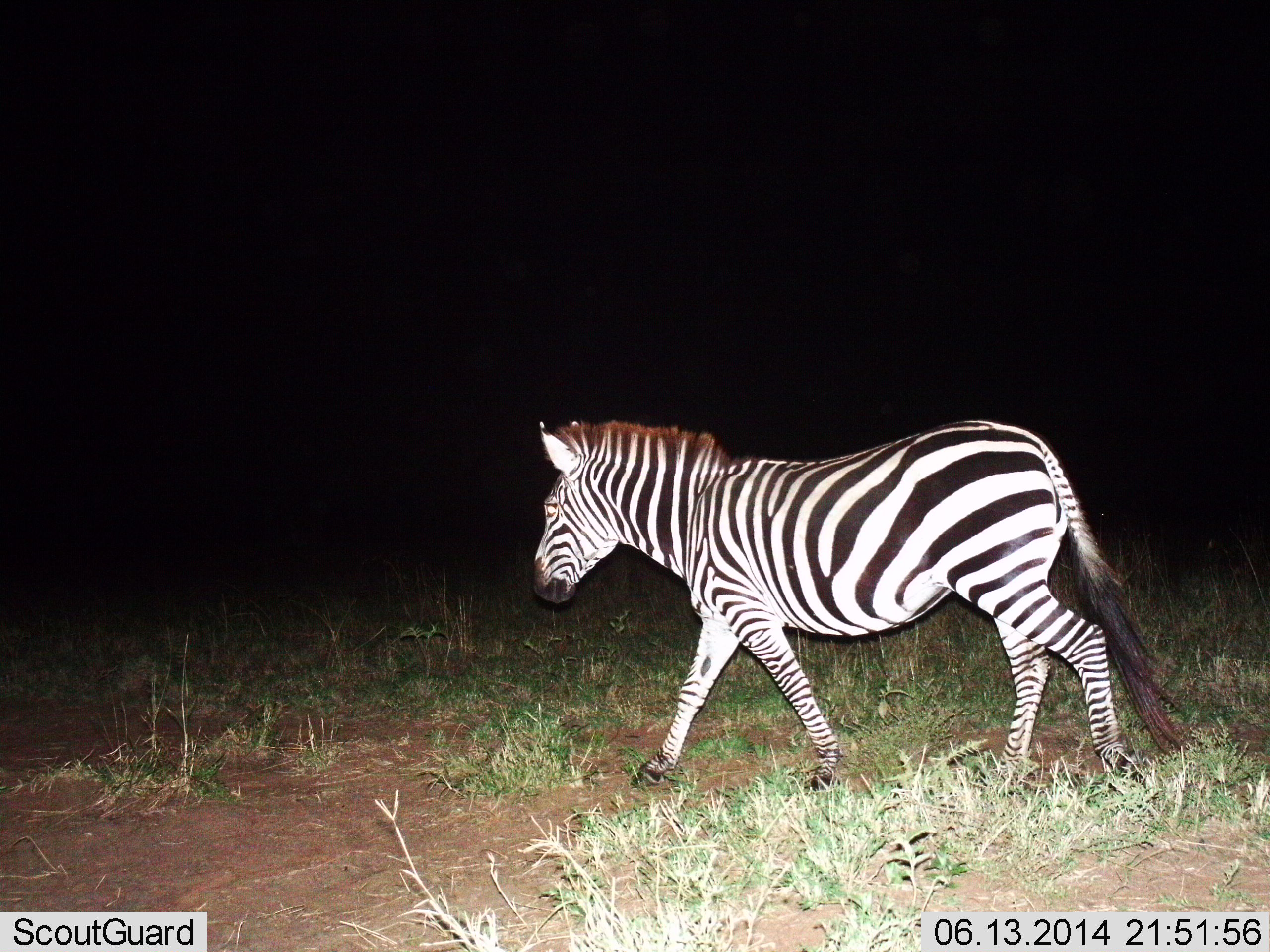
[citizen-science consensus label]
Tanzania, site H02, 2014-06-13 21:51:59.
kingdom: Animalia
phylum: Chordata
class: Mammalia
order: Perissodactyla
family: Equidae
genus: Equus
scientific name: Equus quagga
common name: plains zebra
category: zebra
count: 1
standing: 0%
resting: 0%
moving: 100%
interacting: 0%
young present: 0%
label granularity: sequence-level